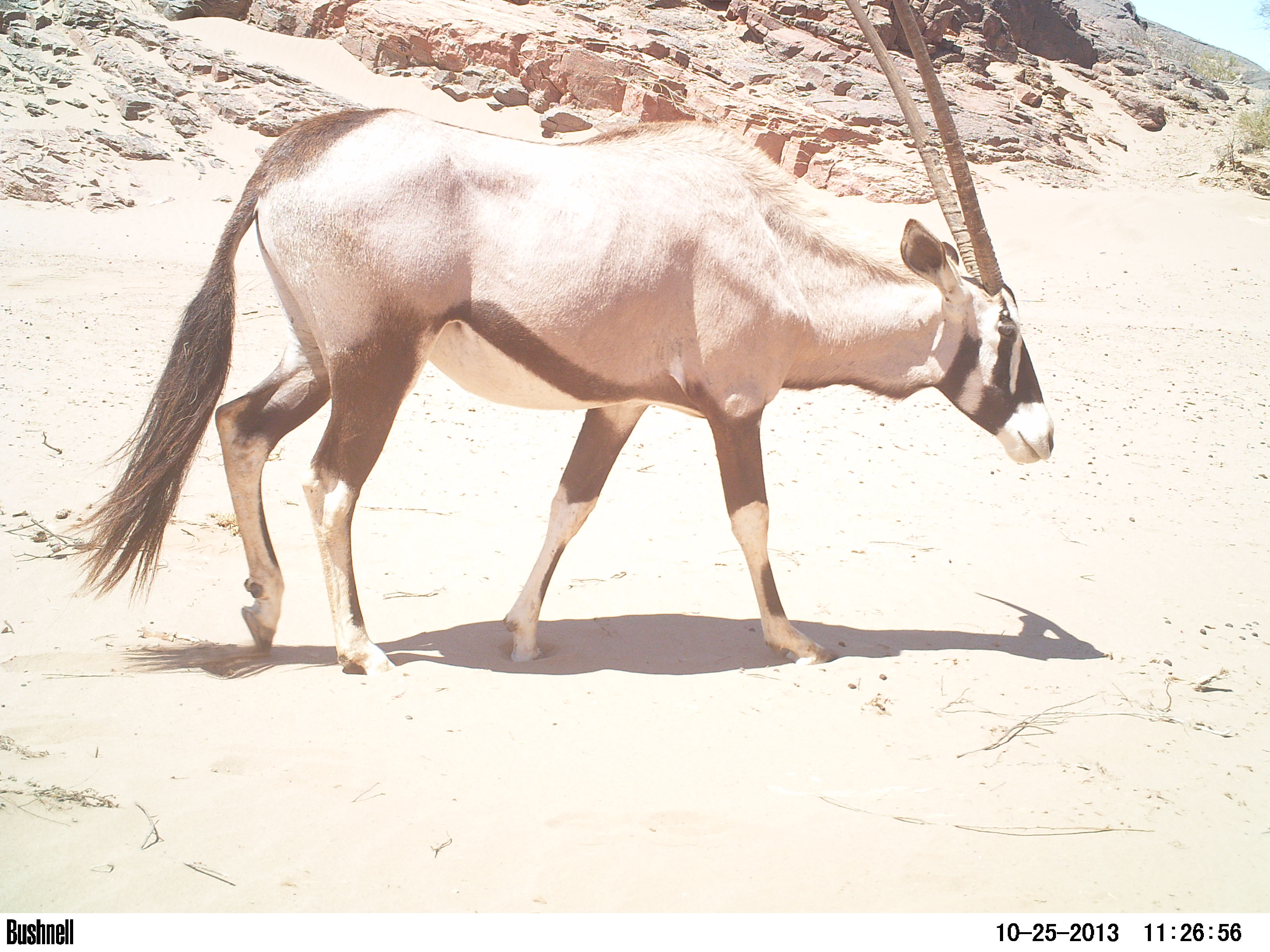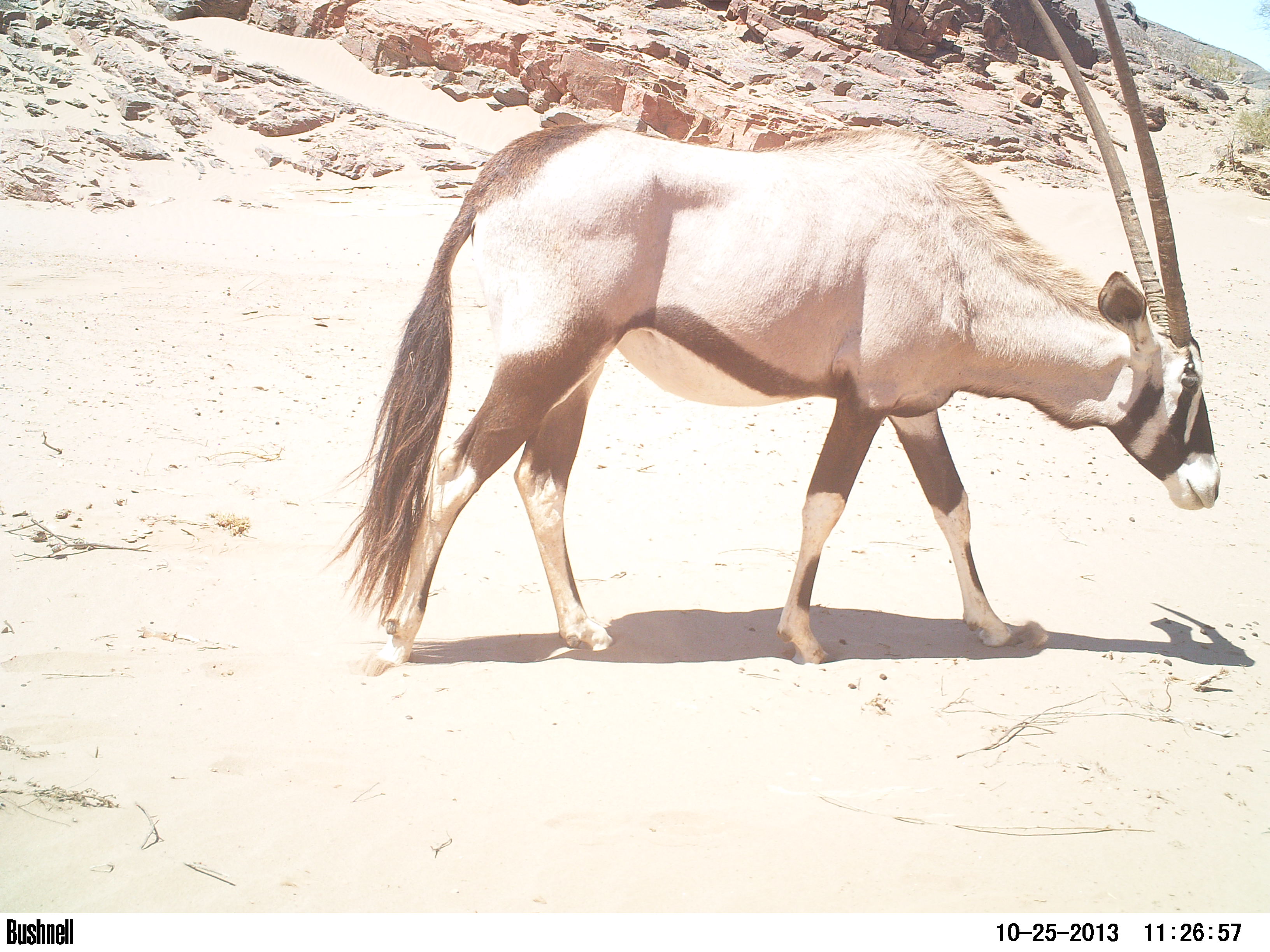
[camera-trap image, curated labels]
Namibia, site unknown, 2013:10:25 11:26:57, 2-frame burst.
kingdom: Animalia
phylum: Chordata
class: Mammalia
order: Artiodactyla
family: Bovidae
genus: Oryx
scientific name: Oryx gazella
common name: gemsbok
Oryx gazella (gemsbok).